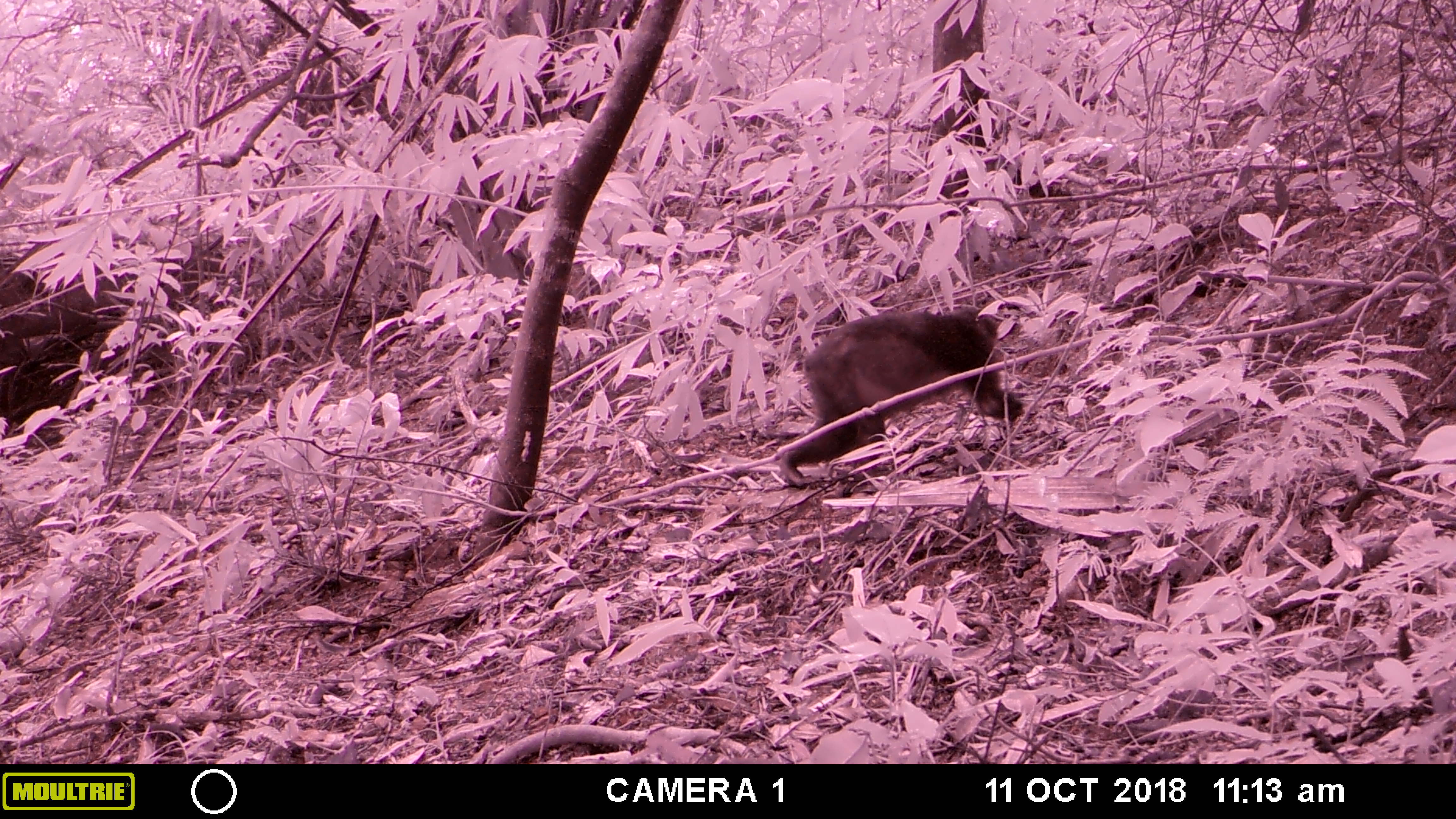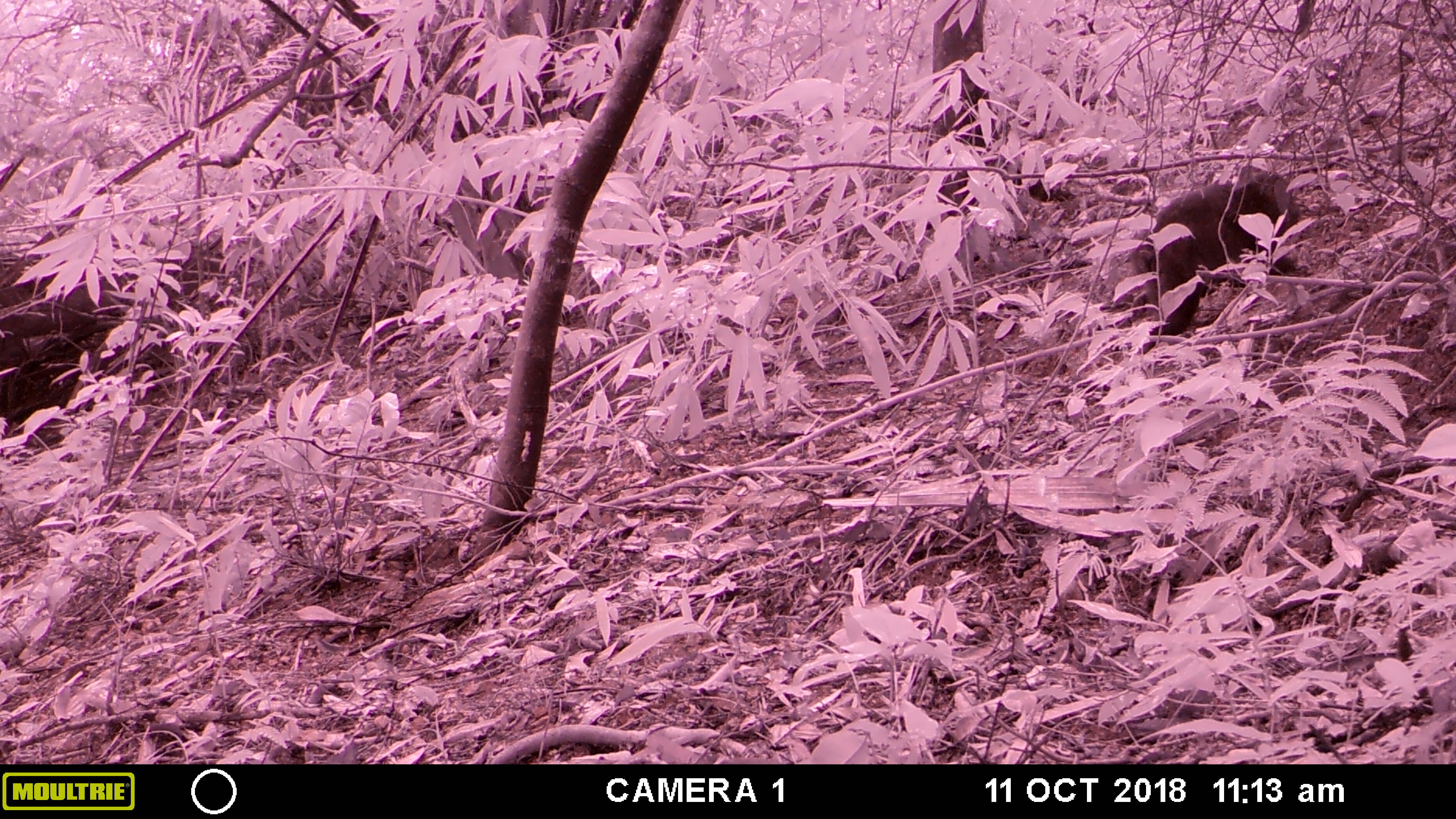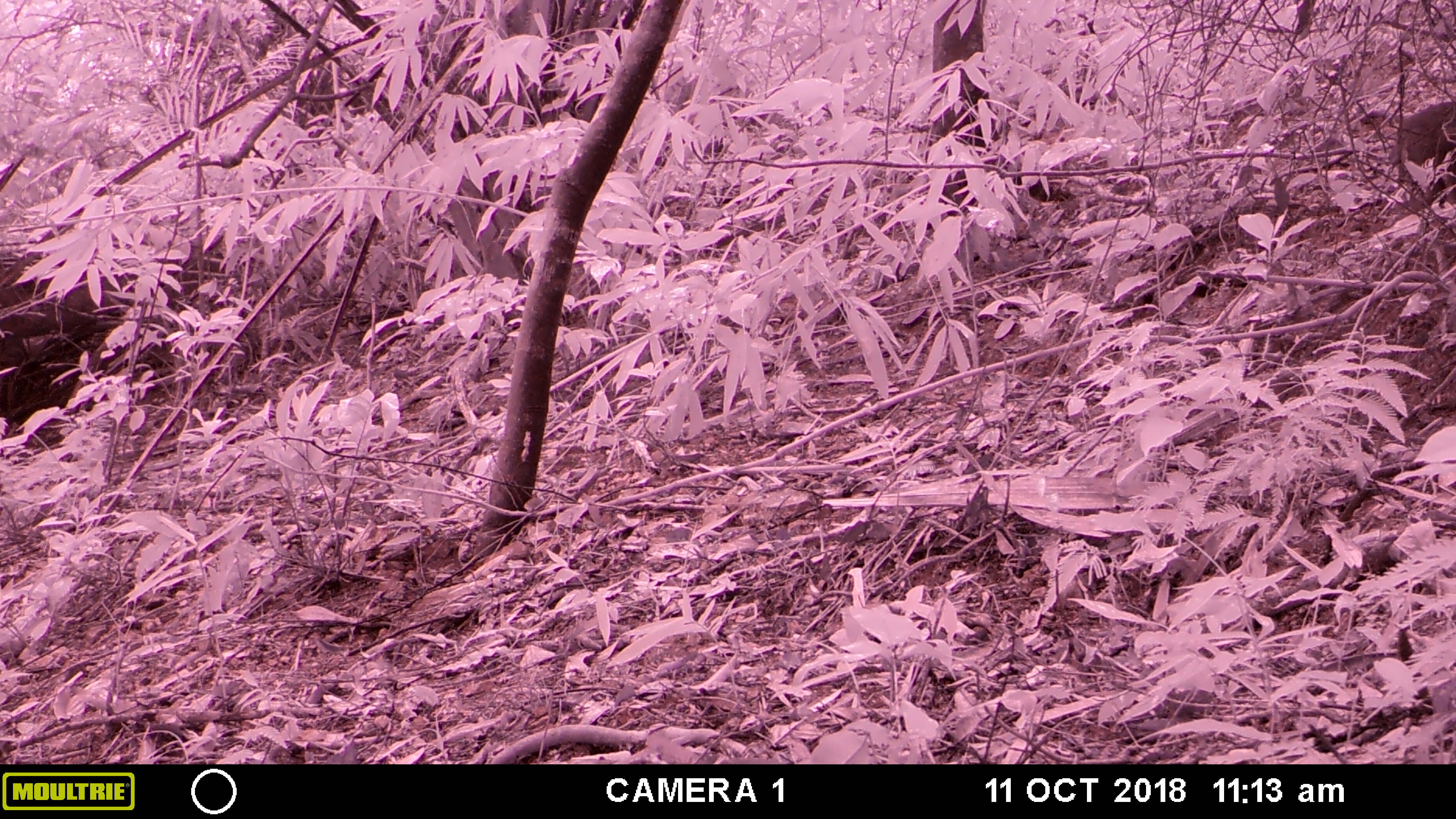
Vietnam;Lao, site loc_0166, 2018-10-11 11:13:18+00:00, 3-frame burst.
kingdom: Animalia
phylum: Chordata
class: Mammalia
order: Primates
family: Cercopithecidae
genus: Macaca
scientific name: Macaca arctoides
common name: stump-tailed macaque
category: stump tailed macaque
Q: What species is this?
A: Stump tailed macaque (stump-tailed macaque) (Macaca arctoides).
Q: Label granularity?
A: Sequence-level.